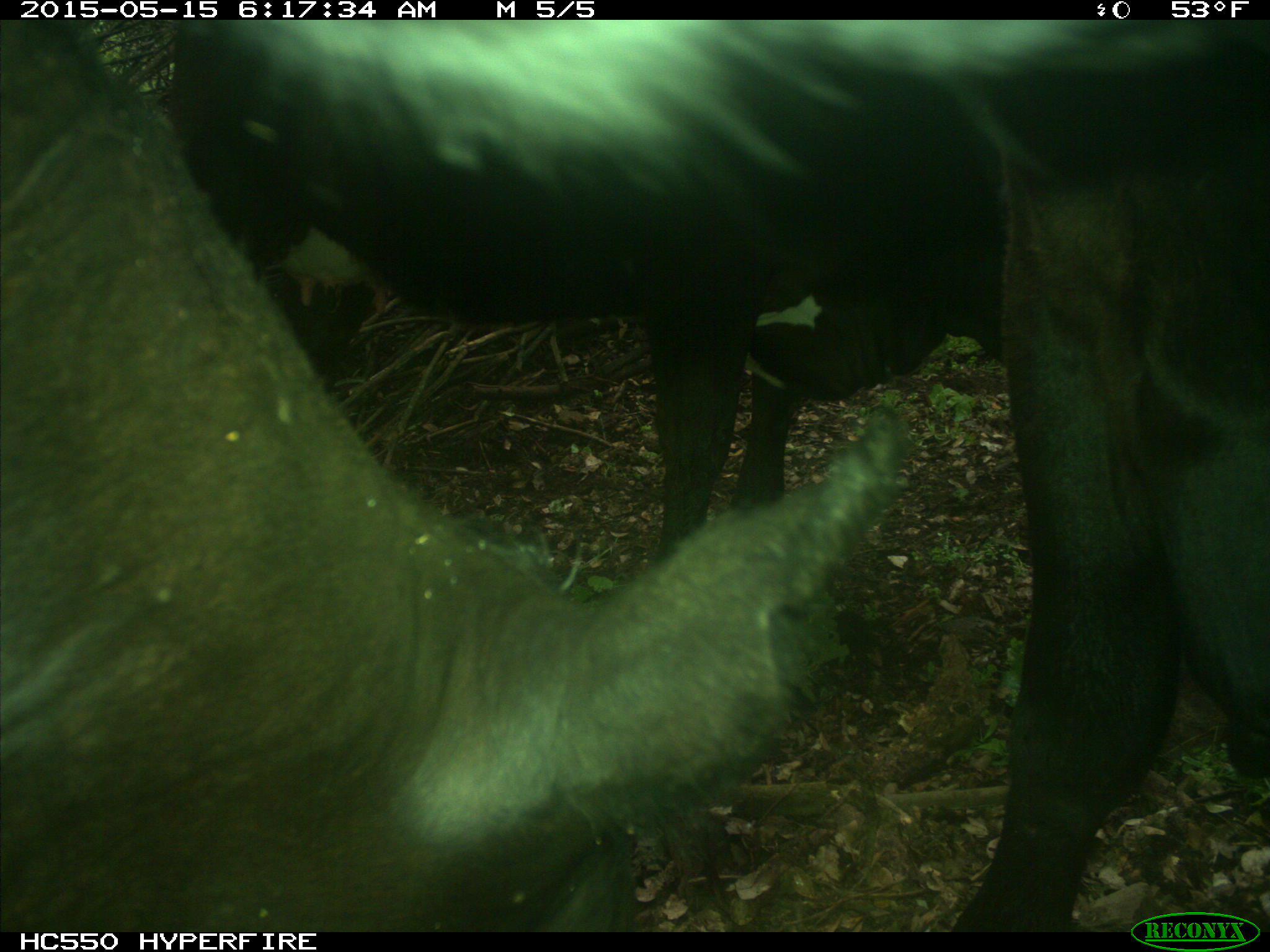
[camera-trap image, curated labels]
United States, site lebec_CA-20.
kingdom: Animalia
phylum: Chordata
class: Mammalia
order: Artiodactyla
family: Bovidae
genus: Bos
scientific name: Bos taurus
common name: domestic cow